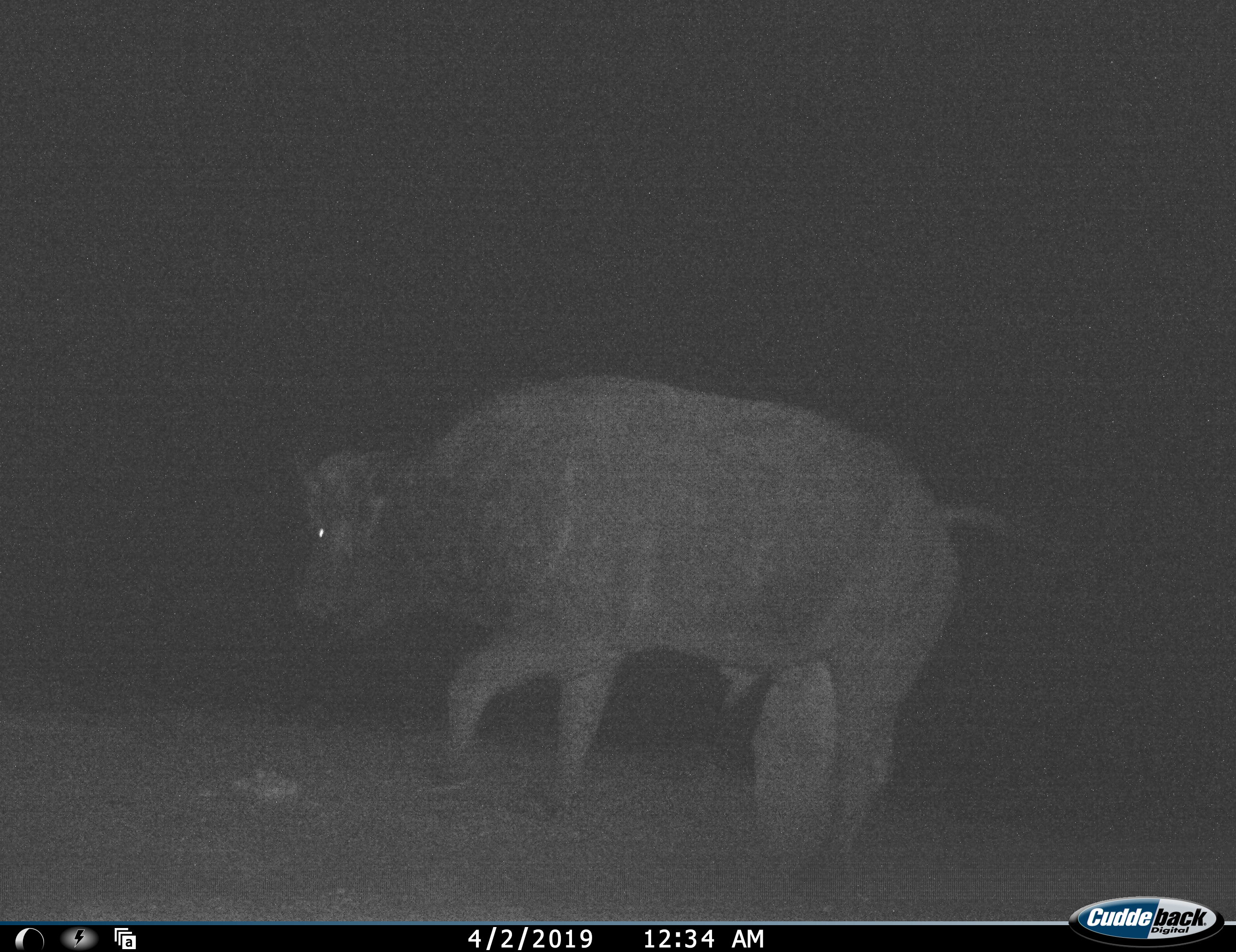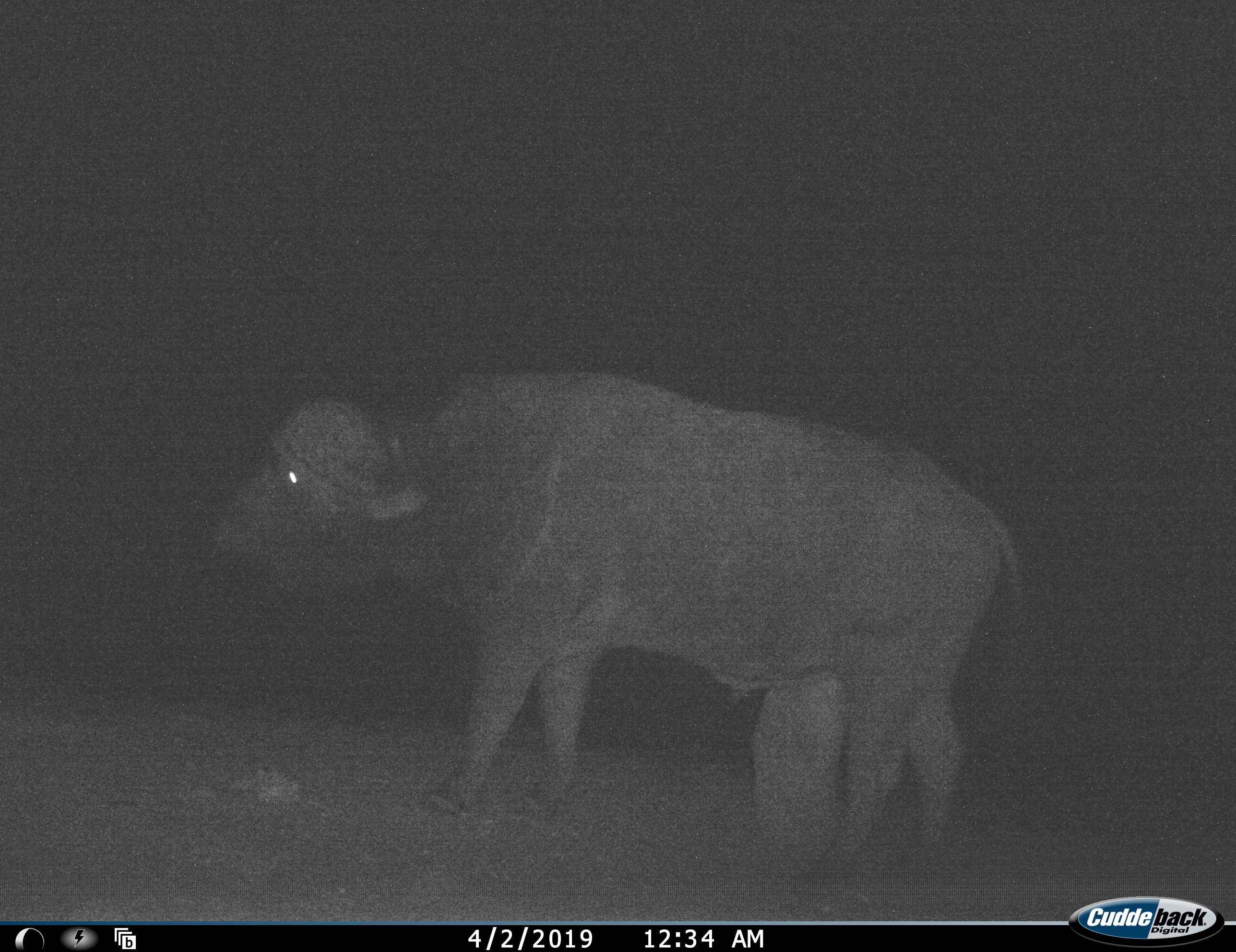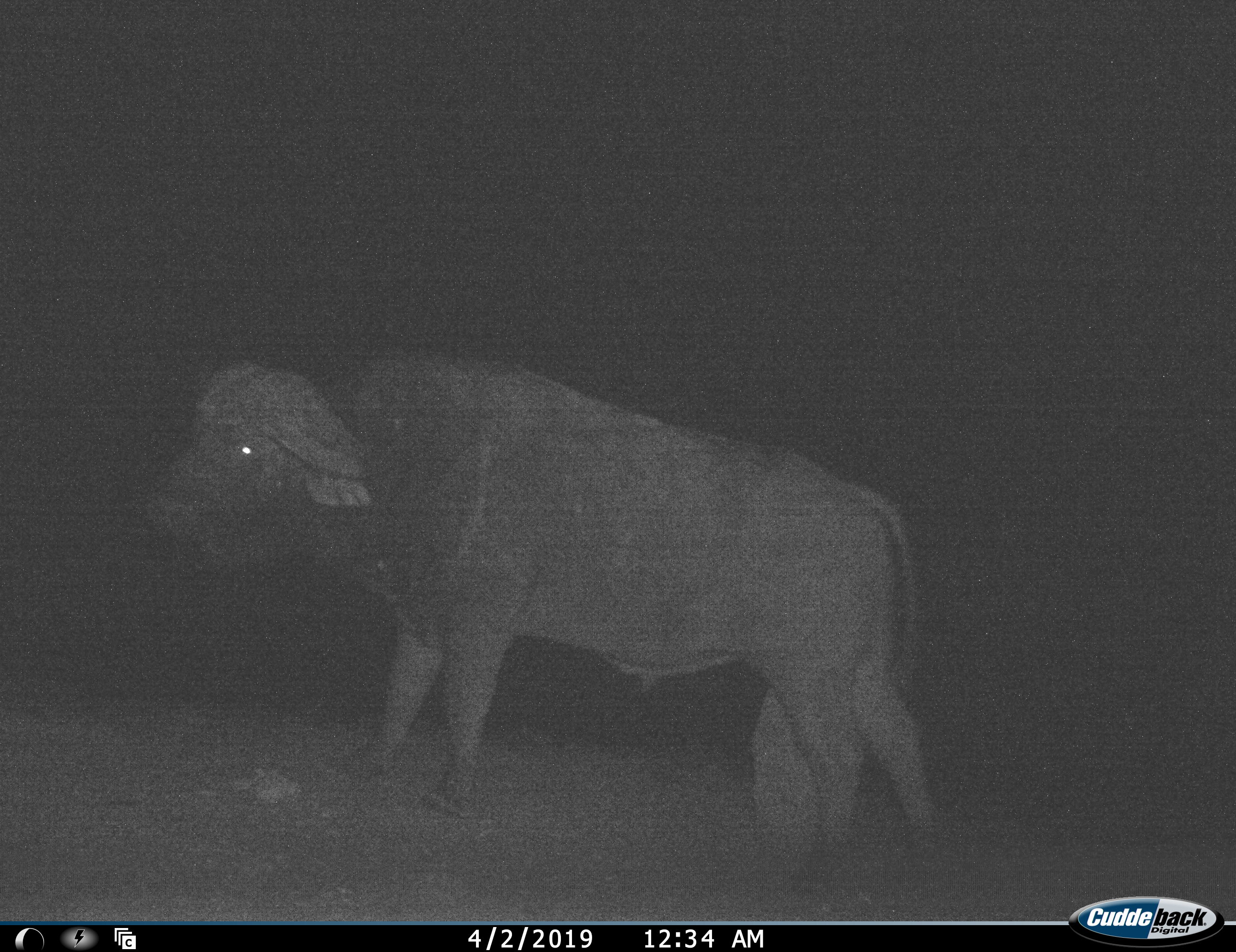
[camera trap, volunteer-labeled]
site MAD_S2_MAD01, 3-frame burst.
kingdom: Animalia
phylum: Chordata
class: Mammalia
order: Artiodactyla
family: Bovidae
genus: Syncerus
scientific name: Syncerus caffer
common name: african buffalo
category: buffalo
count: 1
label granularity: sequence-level